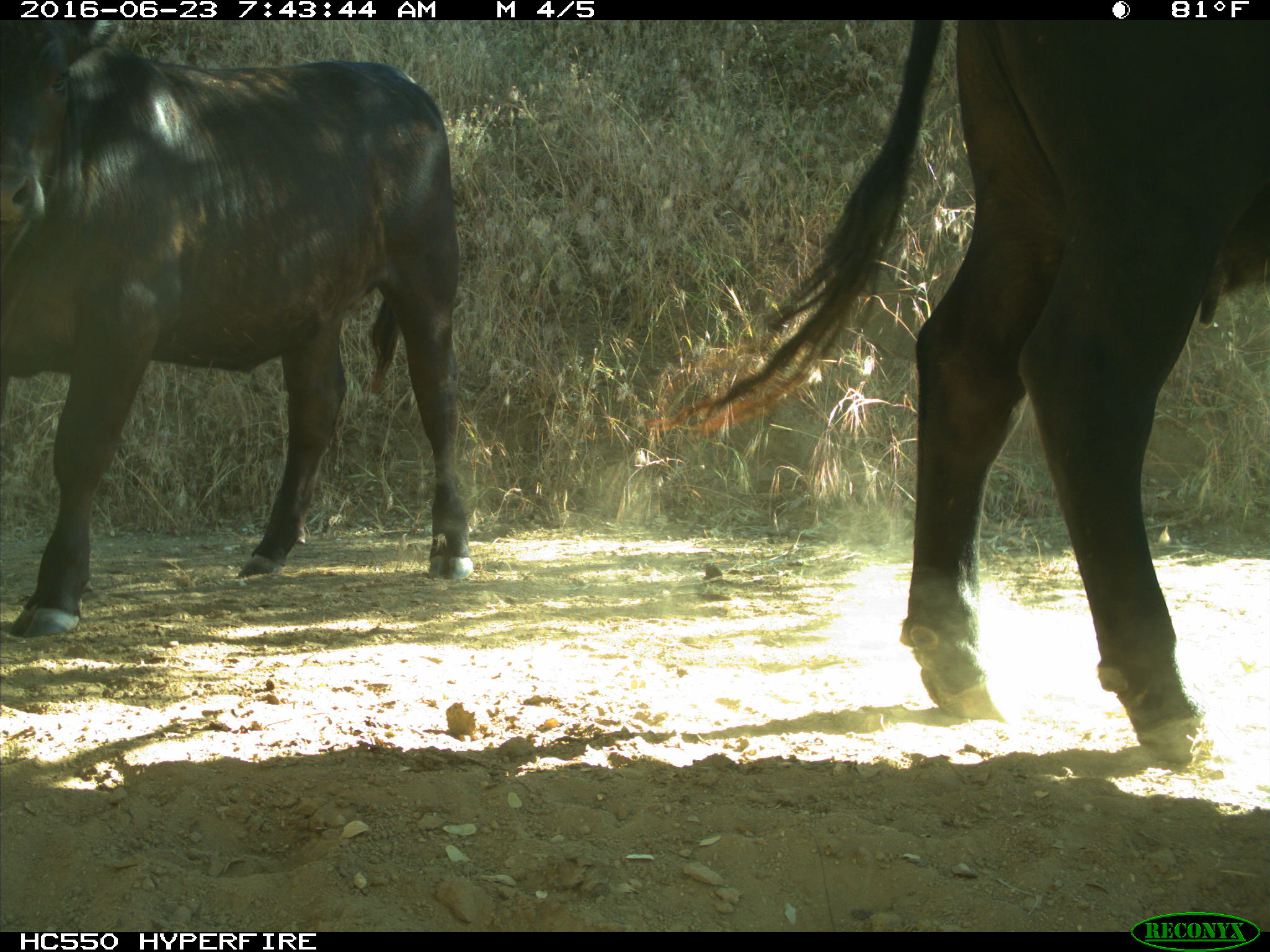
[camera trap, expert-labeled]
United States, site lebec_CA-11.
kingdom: Animalia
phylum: Chordata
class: Mammalia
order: Artiodactyla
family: Bovidae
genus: Bos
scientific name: Bos taurus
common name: domestic cow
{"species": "Bos taurus (domestic cow)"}